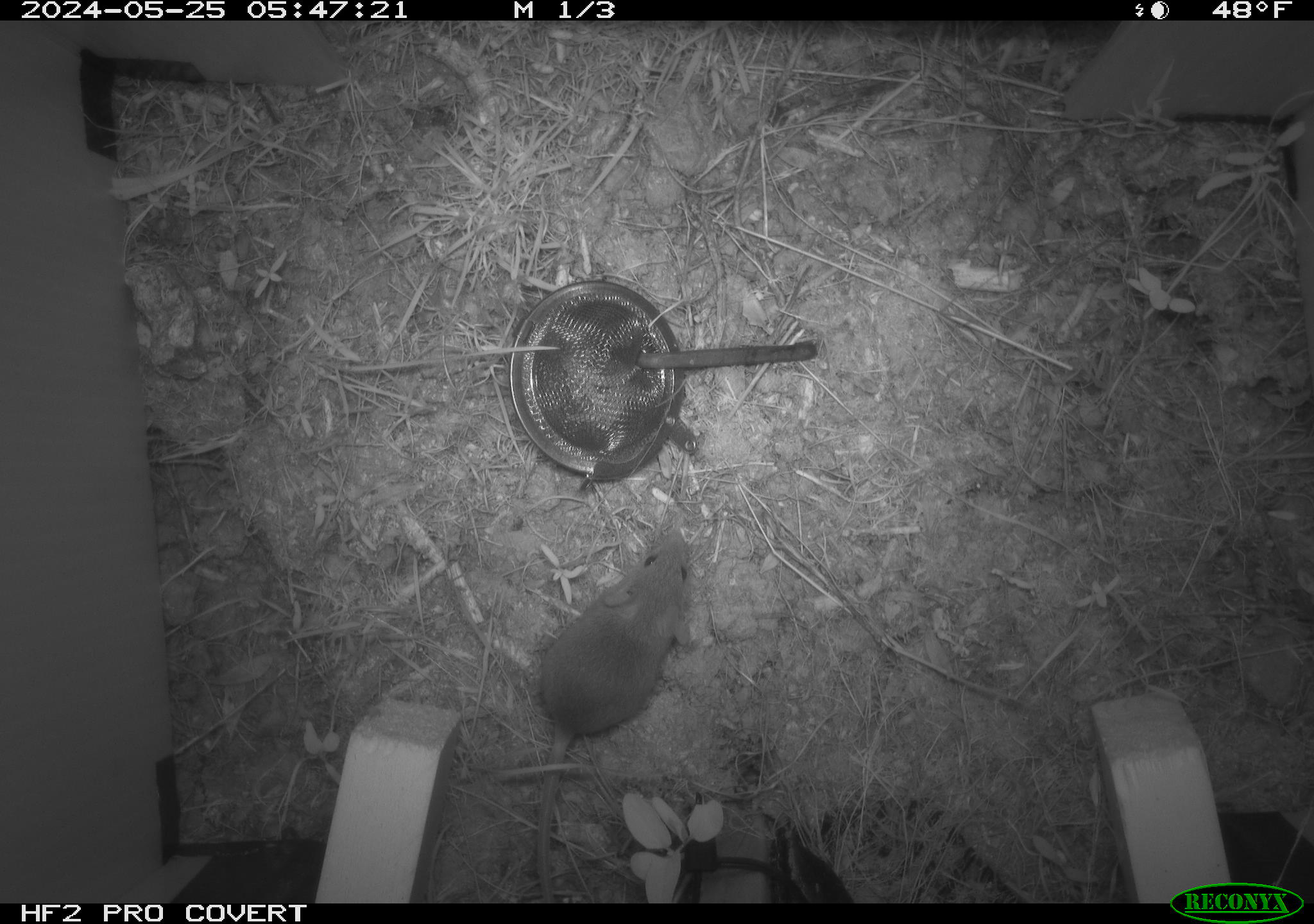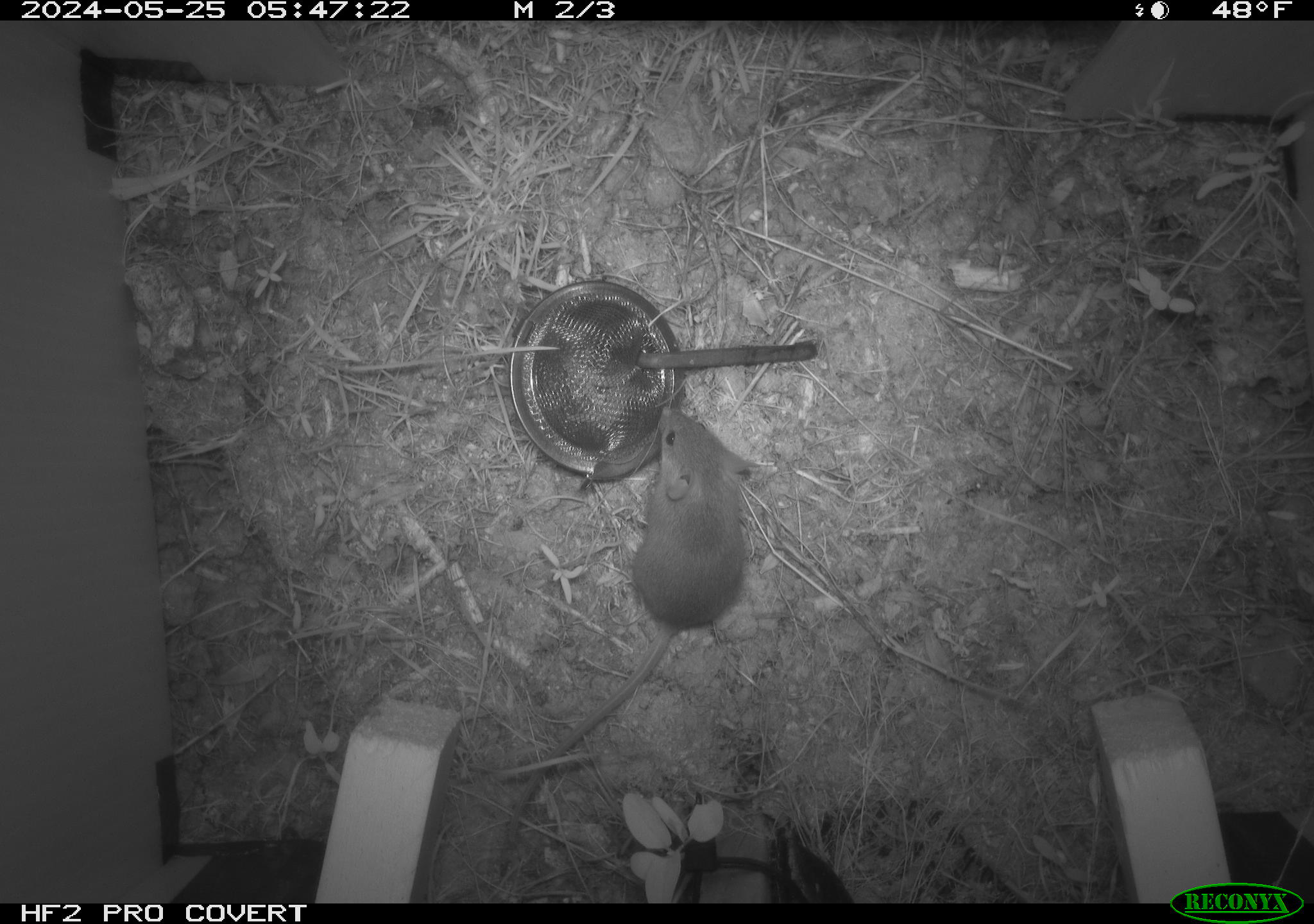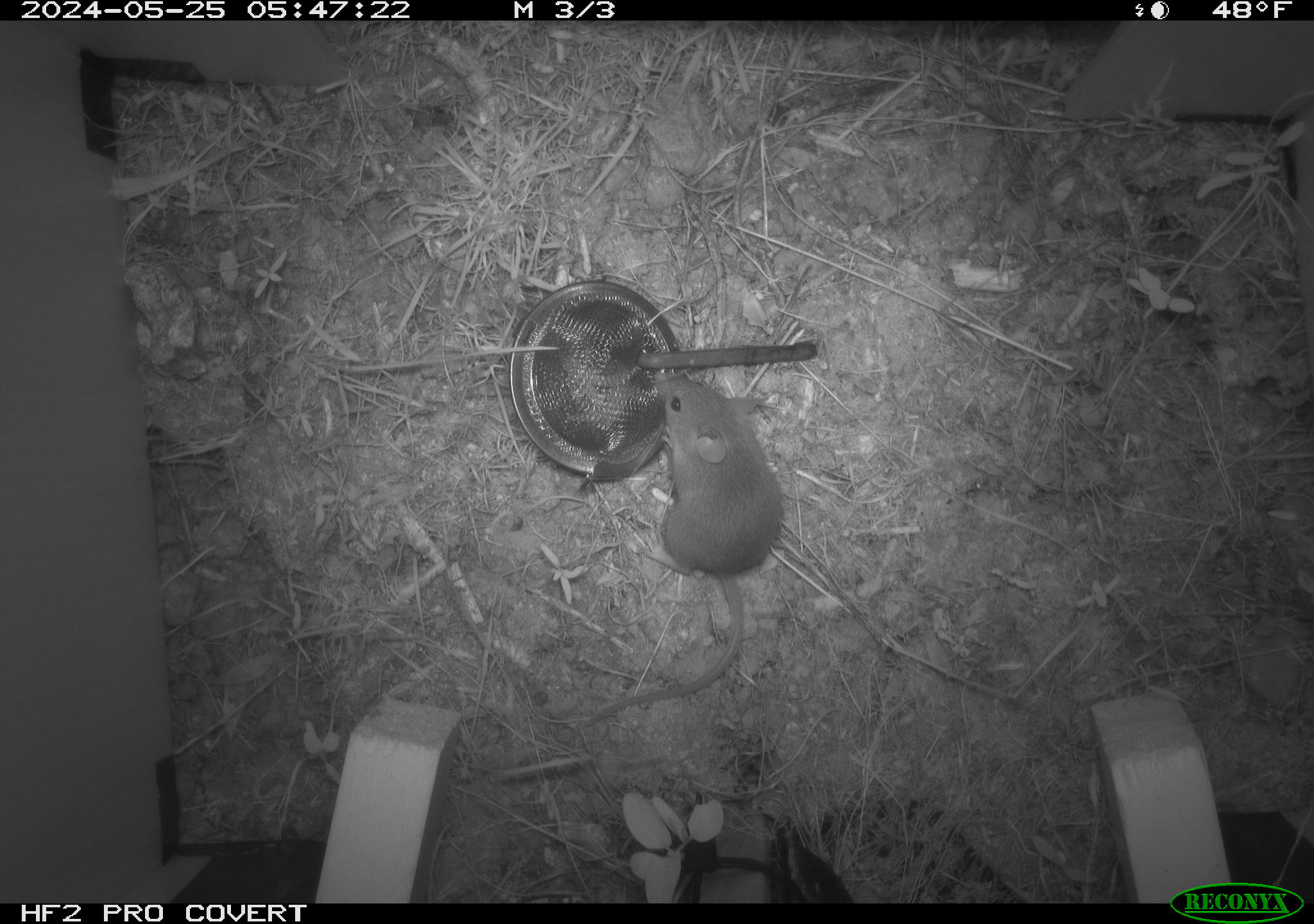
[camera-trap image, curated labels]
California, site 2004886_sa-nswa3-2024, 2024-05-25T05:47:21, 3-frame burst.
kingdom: Animalia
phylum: Chordata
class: Mammalia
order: Rodentia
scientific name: Rodentia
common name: rodent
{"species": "rodent (Rodentia)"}